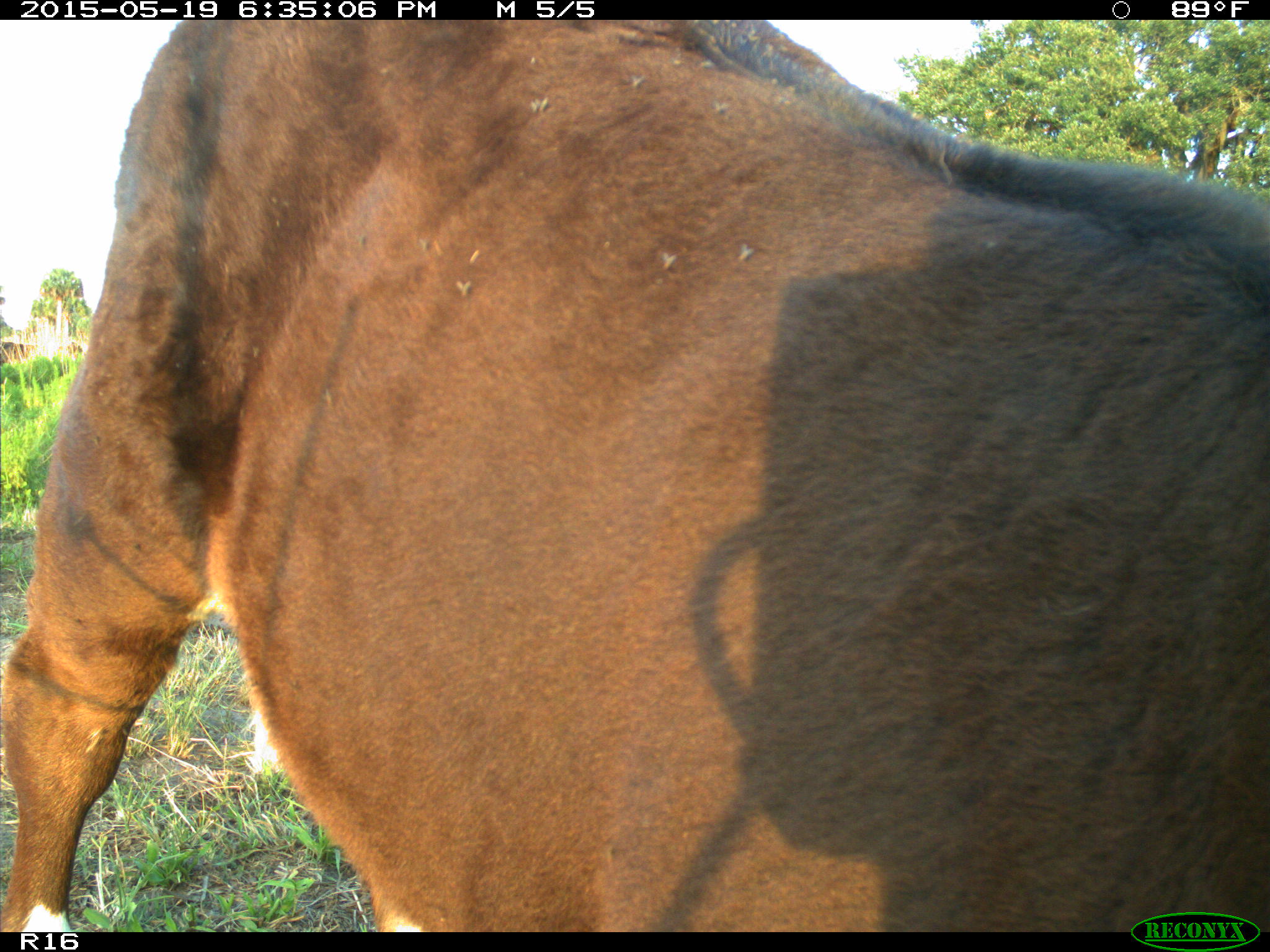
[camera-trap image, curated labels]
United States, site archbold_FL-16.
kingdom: Animalia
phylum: Chordata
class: Mammalia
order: Artiodactyla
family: Bovidae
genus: Bos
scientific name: Bos taurus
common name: domestic cow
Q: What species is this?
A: Bos taurus (domestic cow).